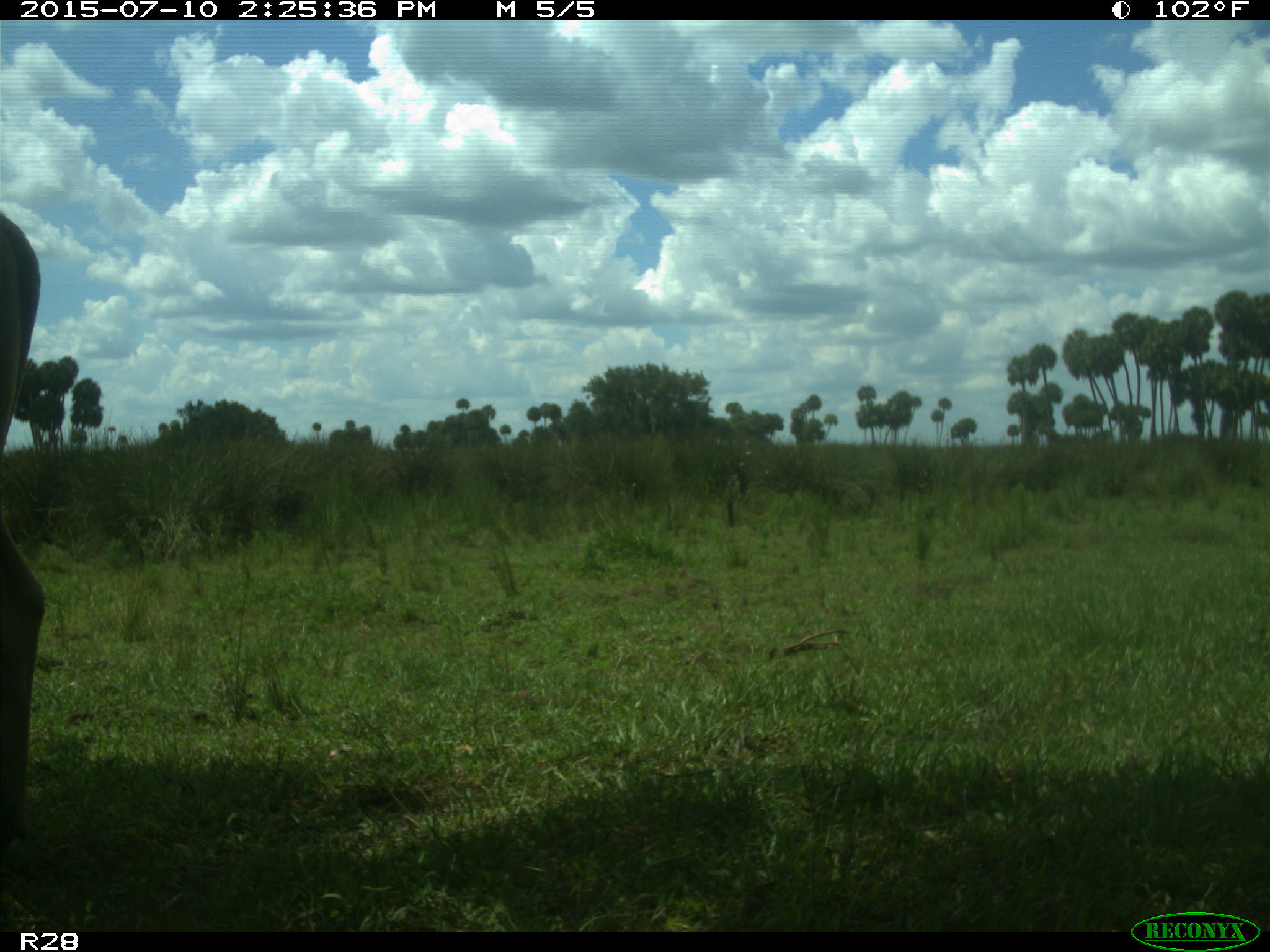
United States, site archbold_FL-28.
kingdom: Animalia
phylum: Chordata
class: Mammalia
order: Artiodactyla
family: Bovidae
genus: Bos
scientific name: Bos taurus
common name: domestic cow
Bos taurus (domestic cow).